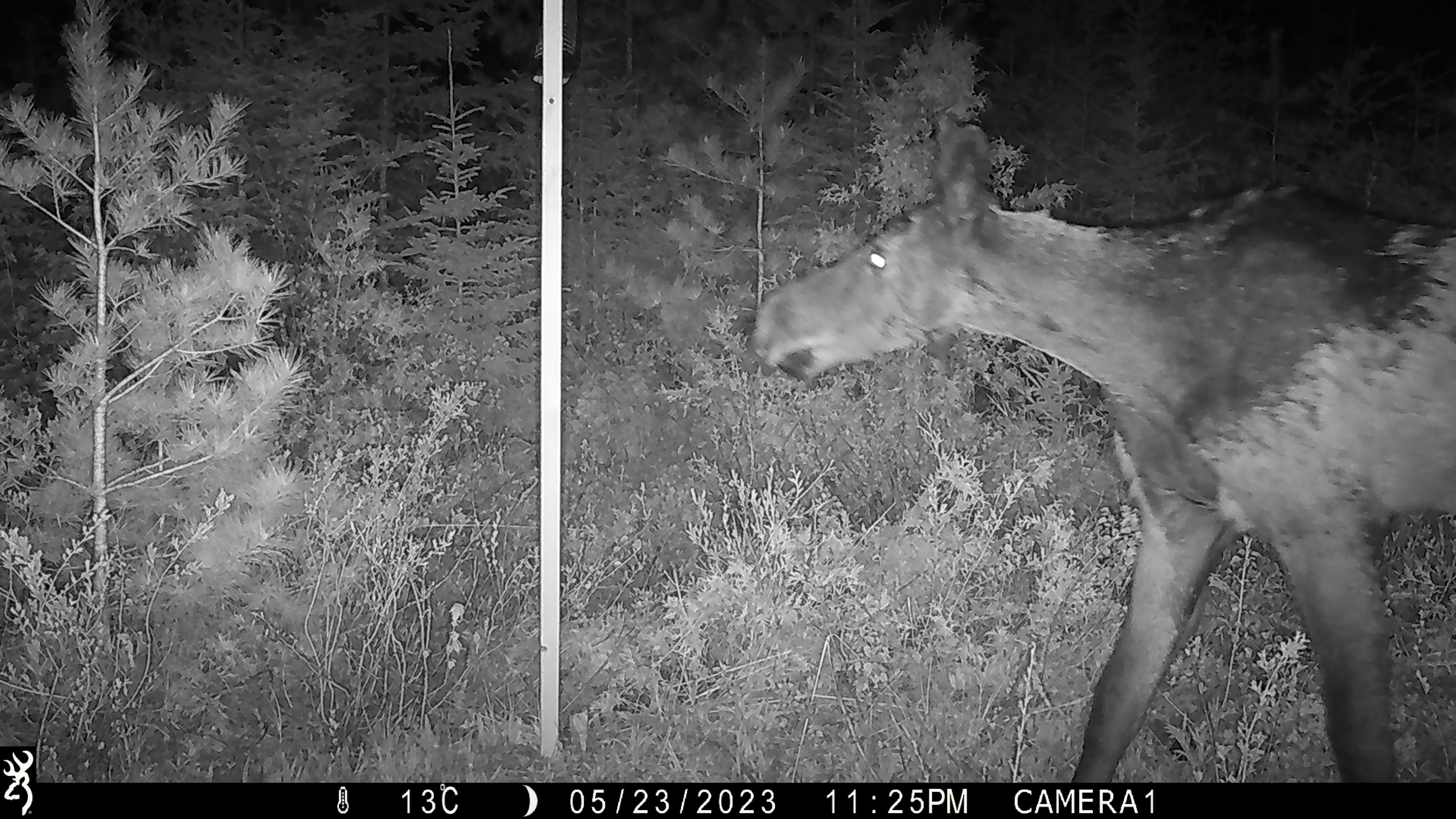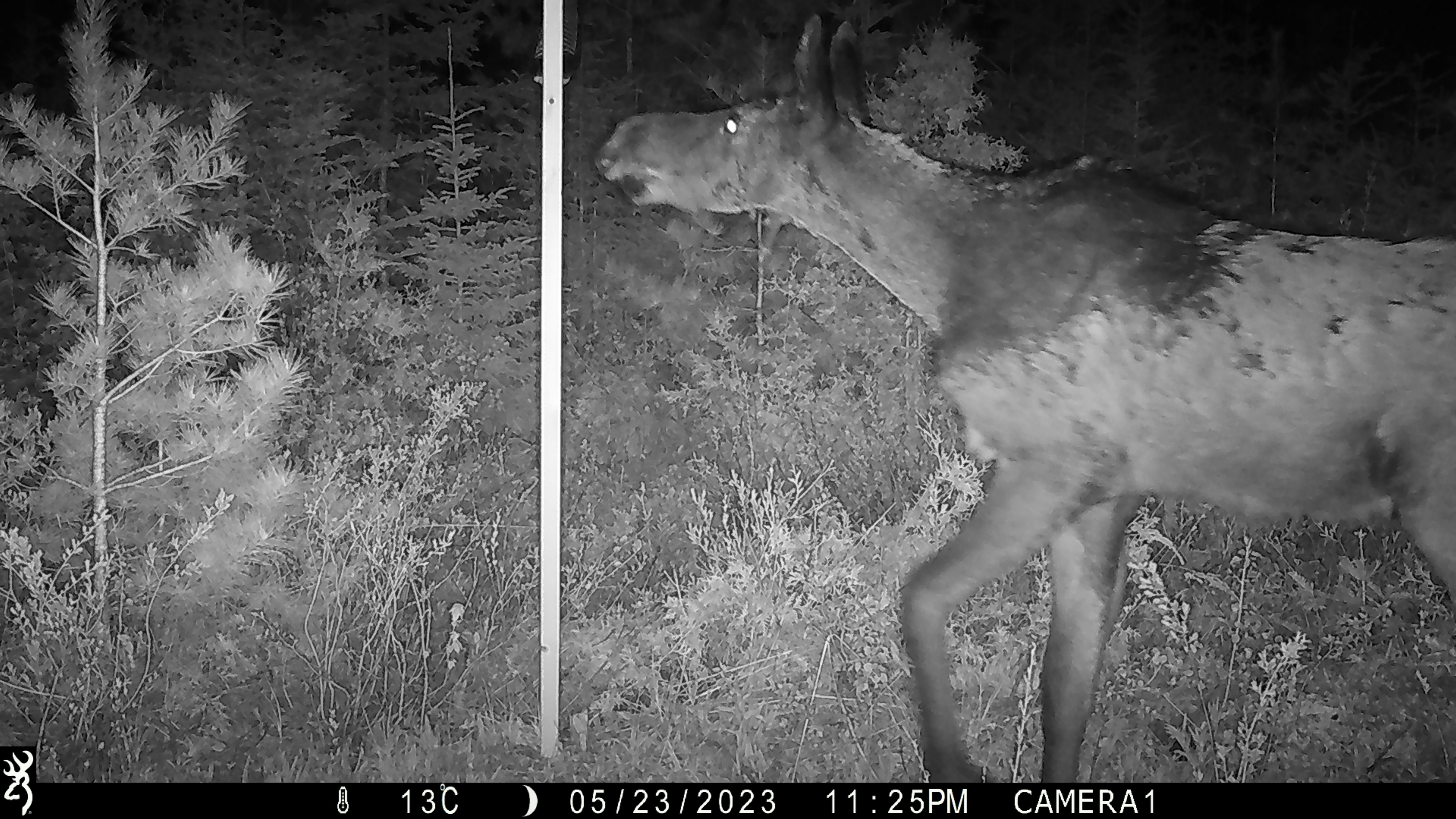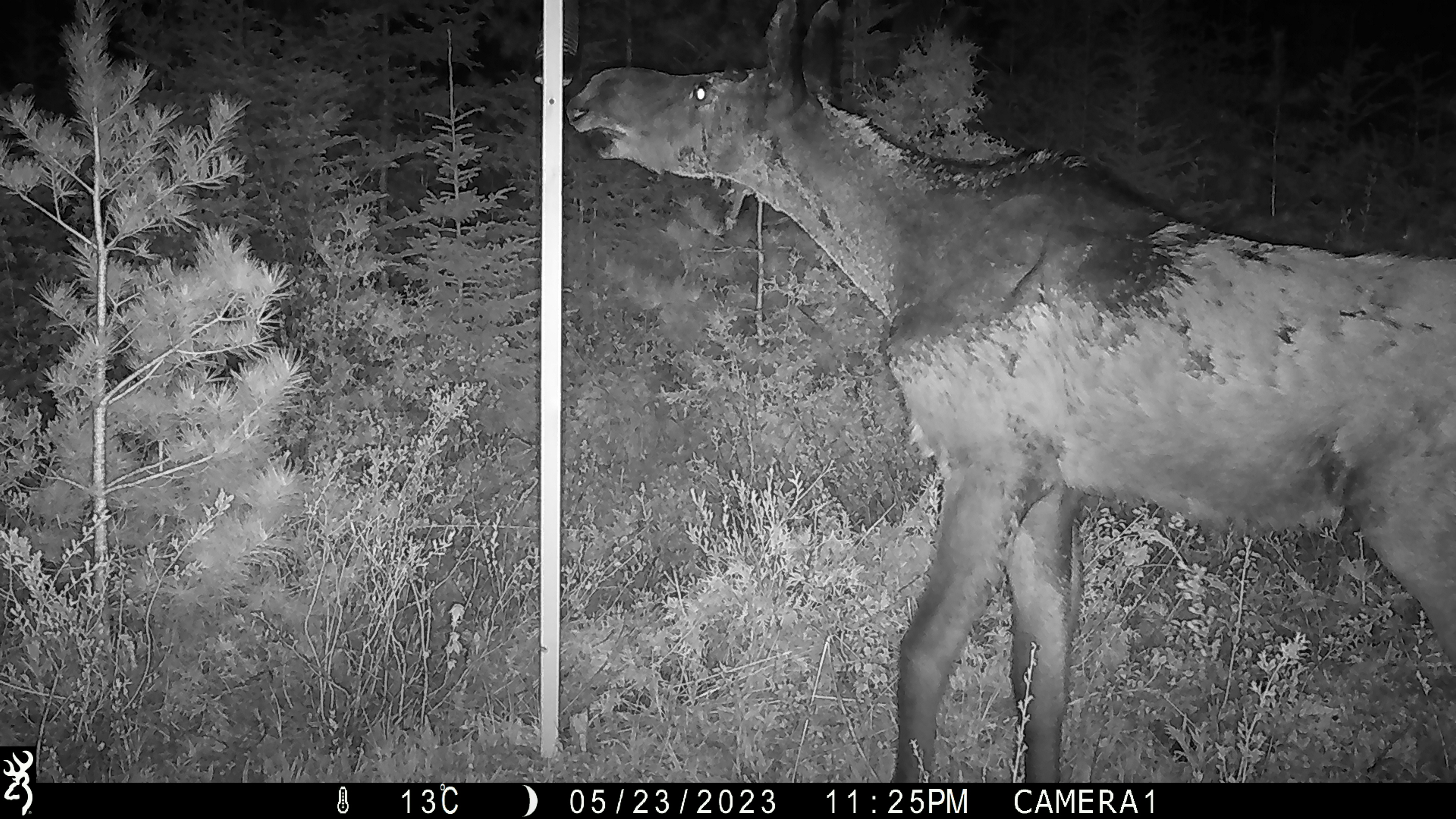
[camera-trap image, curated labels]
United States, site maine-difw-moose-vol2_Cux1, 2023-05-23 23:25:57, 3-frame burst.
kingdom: Animalia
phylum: Chordata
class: Mammalia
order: Artiodactyla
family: Cervidae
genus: Alces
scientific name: Alces alces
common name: moose